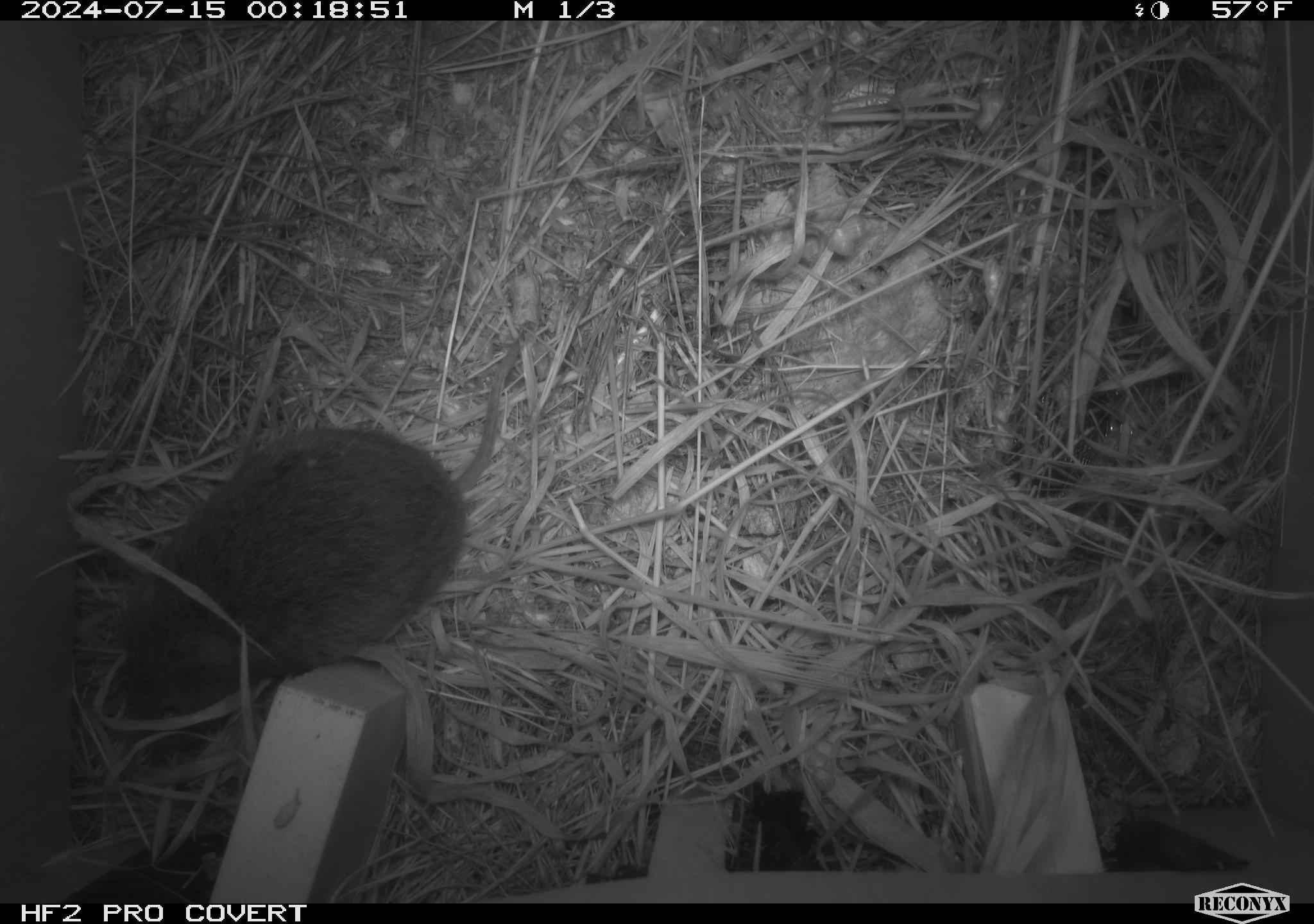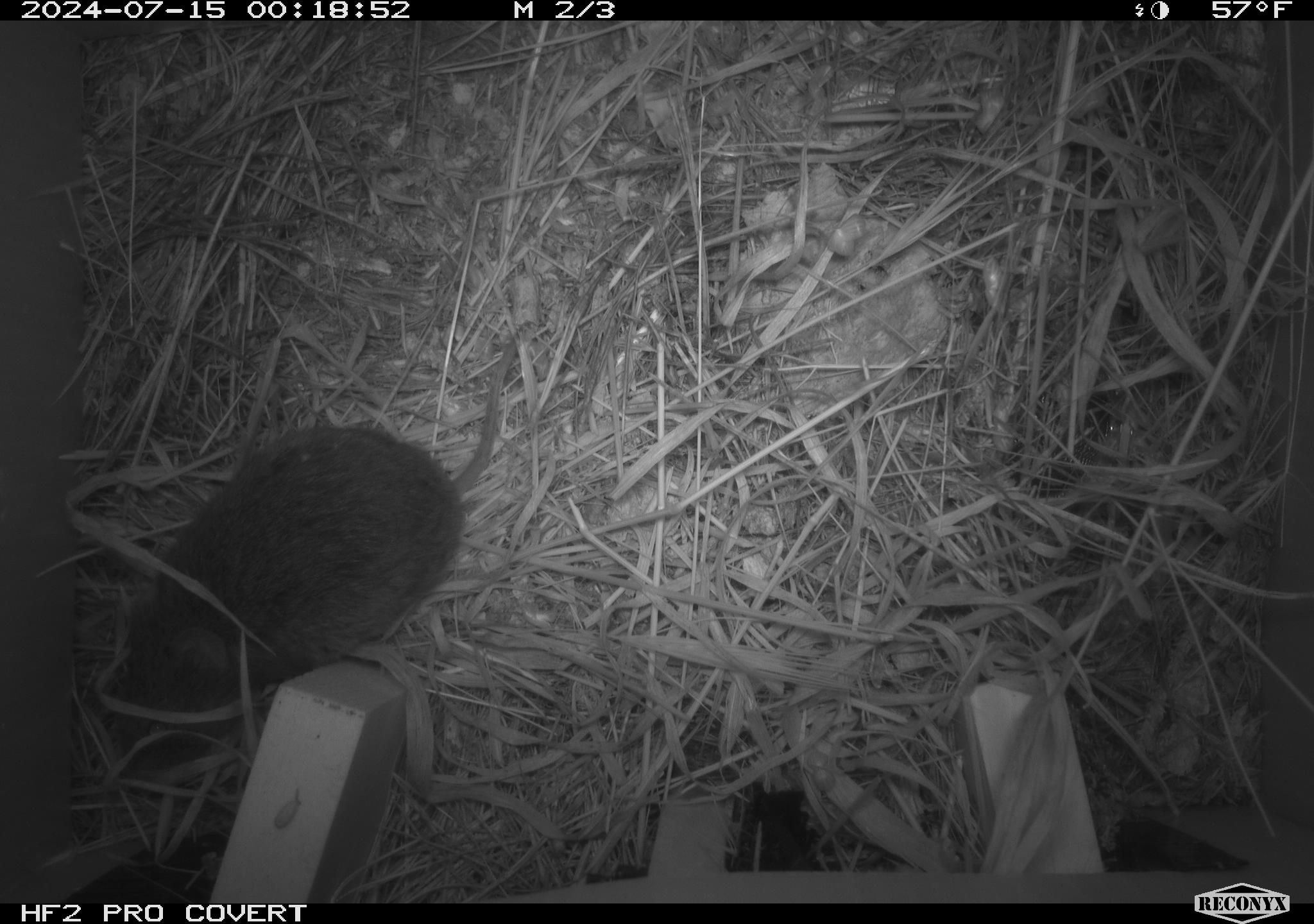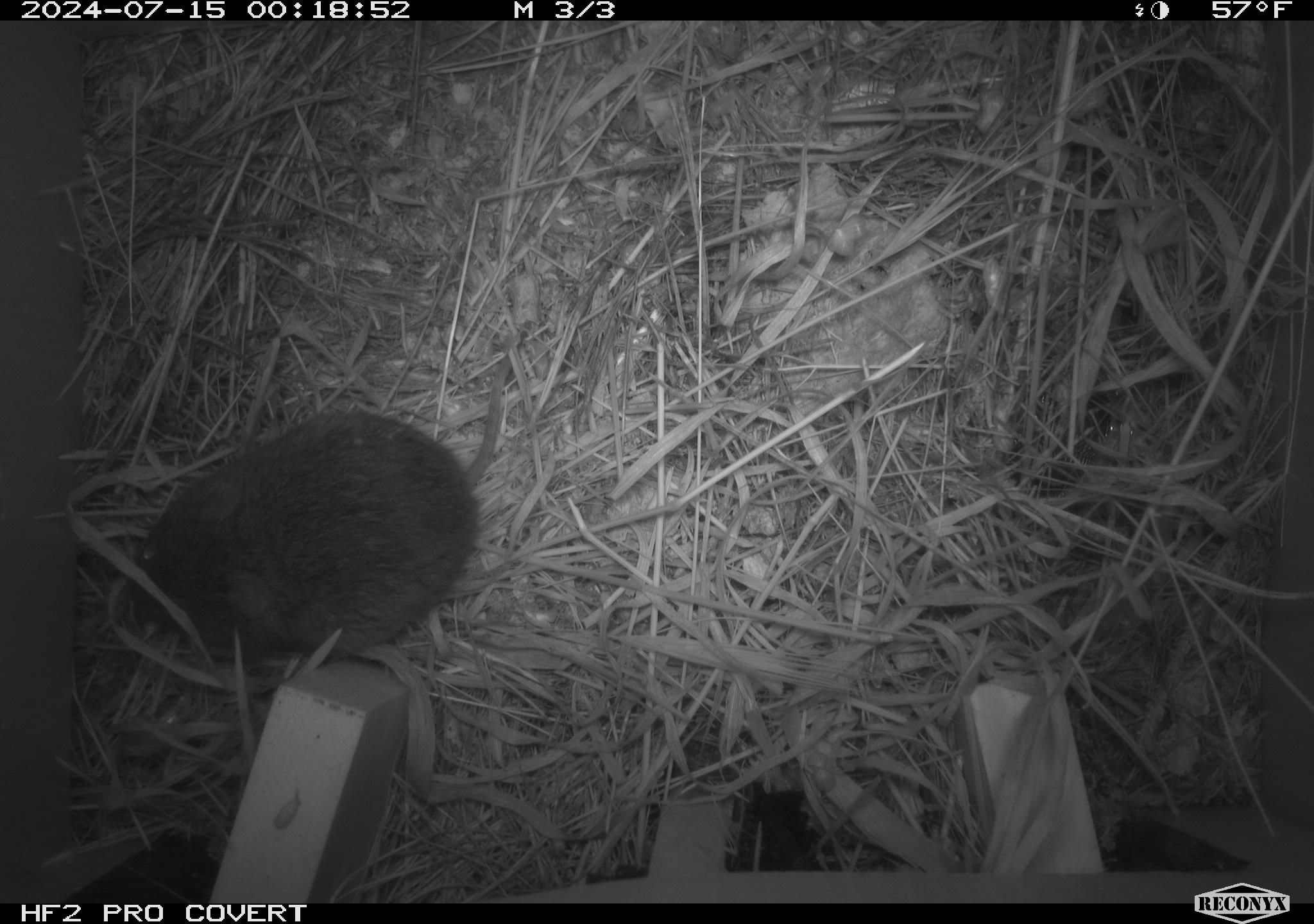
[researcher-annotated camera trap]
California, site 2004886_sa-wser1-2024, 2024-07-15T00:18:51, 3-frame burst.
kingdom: Animalia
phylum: Chordata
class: Mammalia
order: Rodentia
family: Cricetidae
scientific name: Arvicolinae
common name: voles, lemmings, and muskrats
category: arvicolinae subfamily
Arvicolinae subfamily (voles, lemmings, and muskrats) (Arvicolinae).